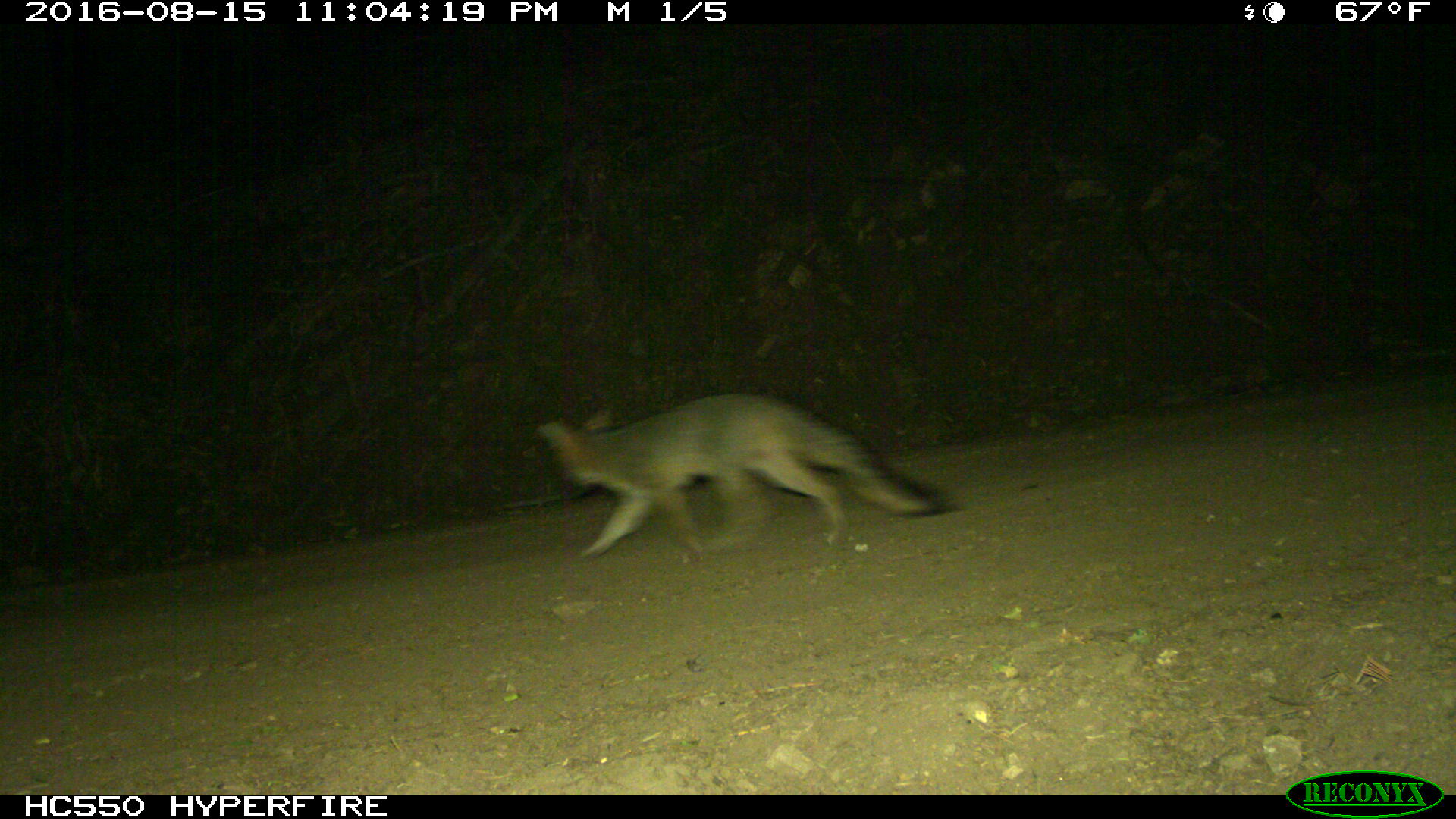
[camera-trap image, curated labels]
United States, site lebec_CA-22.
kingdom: Animalia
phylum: Chordata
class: Mammalia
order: Carnivora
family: Canidae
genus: Urocyon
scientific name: Urocyon cinereoargenteus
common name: gray fox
Urocyon cinereoargenteus (gray fox).